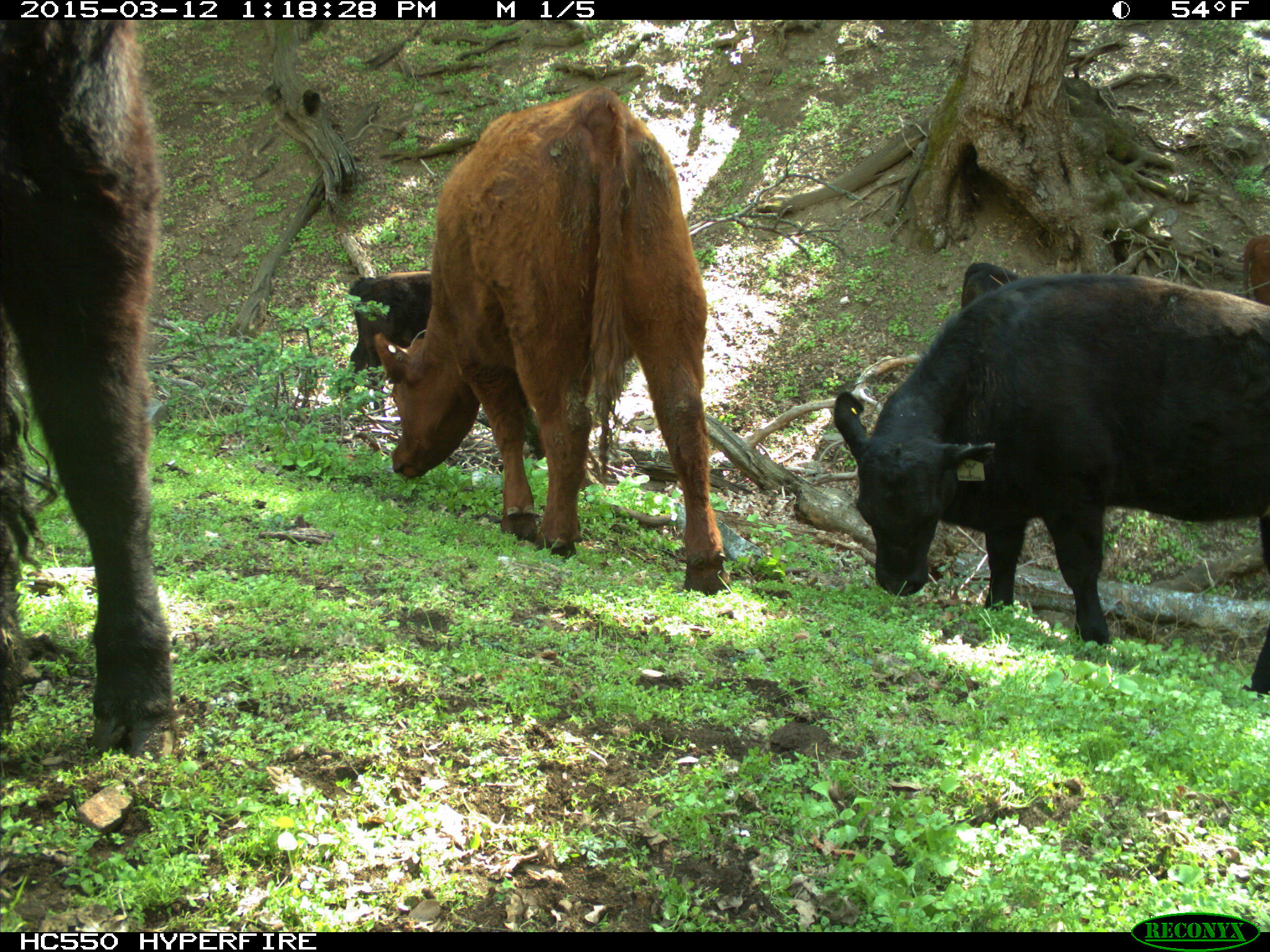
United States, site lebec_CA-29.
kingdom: Animalia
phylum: Chordata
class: Mammalia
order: Artiodactyla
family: Bovidae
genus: Bos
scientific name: Bos taurus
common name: domestic cow